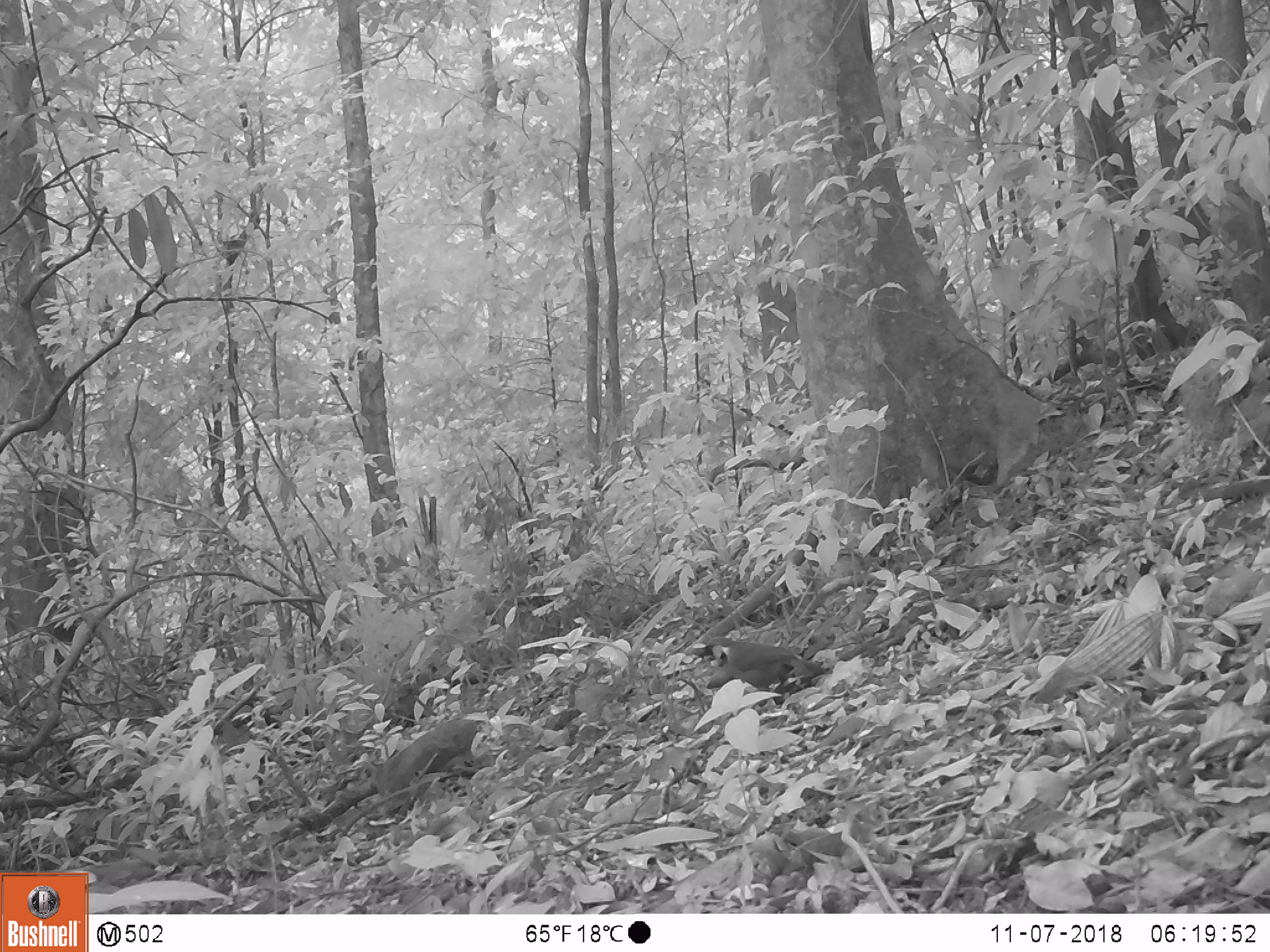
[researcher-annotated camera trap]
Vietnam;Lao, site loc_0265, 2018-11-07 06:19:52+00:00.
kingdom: Animalia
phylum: Chordata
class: Aves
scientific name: Aves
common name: bird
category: unidentified bird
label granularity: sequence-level